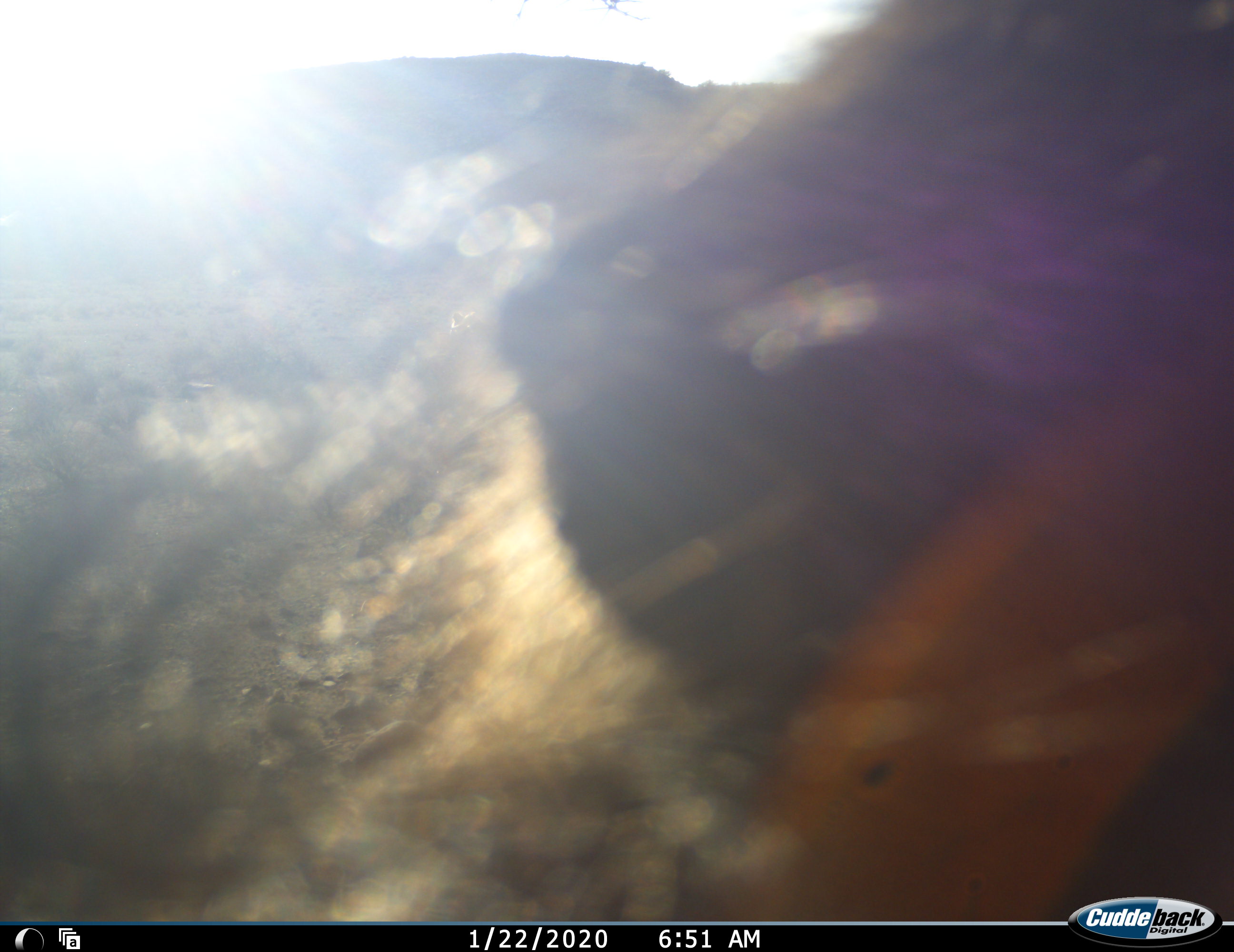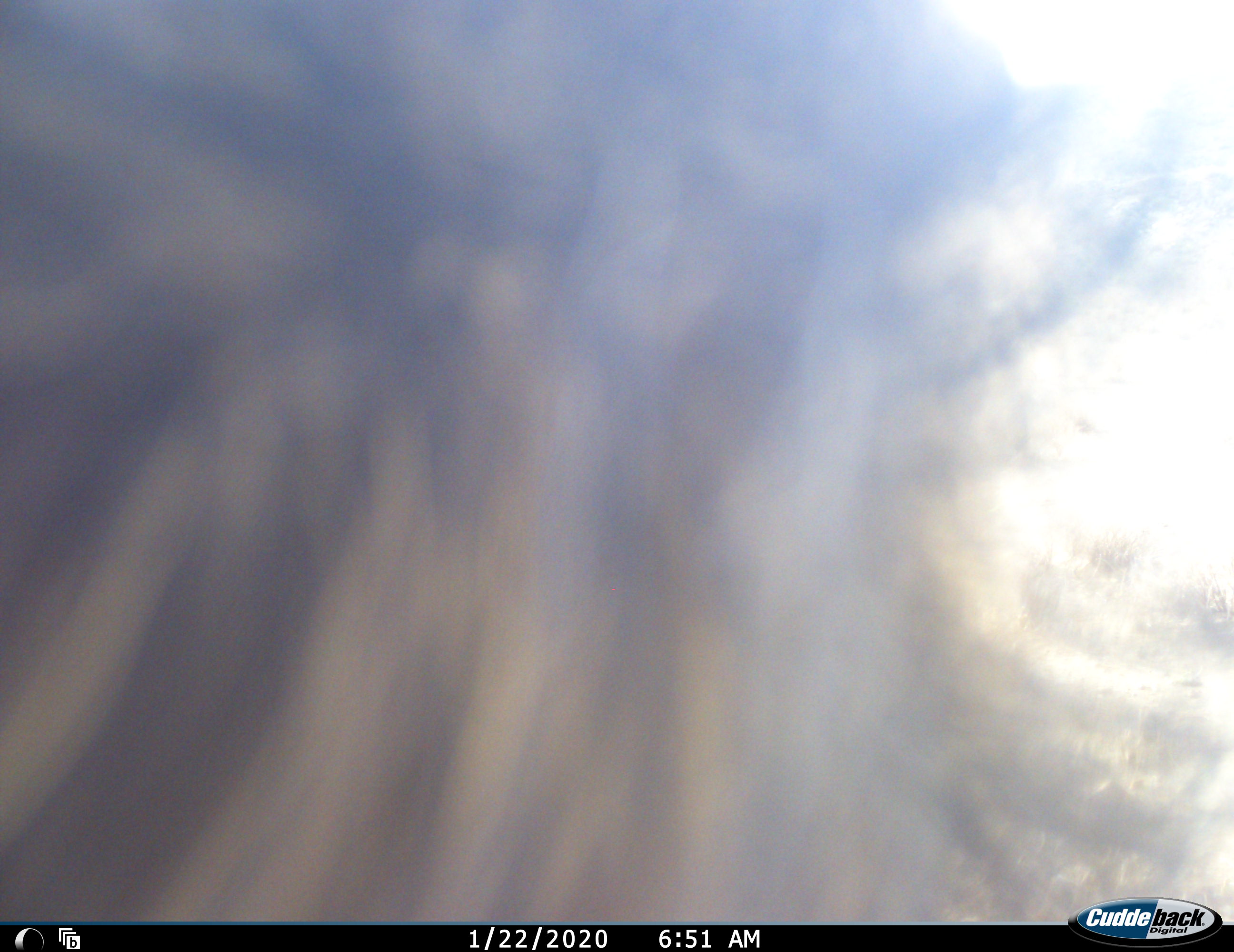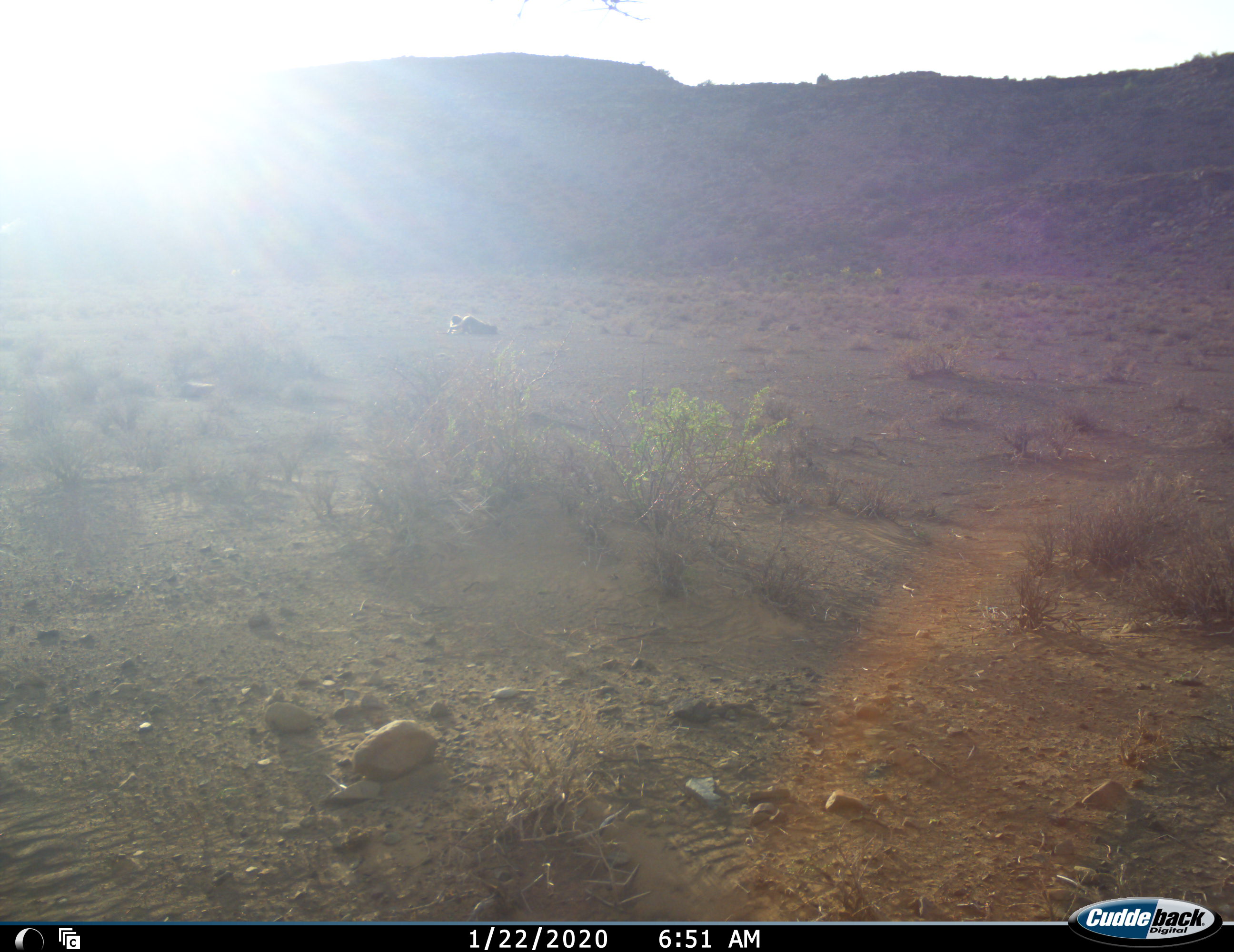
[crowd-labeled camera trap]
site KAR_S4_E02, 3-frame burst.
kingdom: Animalia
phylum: Chordata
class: Mammalia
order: Primates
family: Cercopithecidae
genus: Papio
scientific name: Papio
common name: baboon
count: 1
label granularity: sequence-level